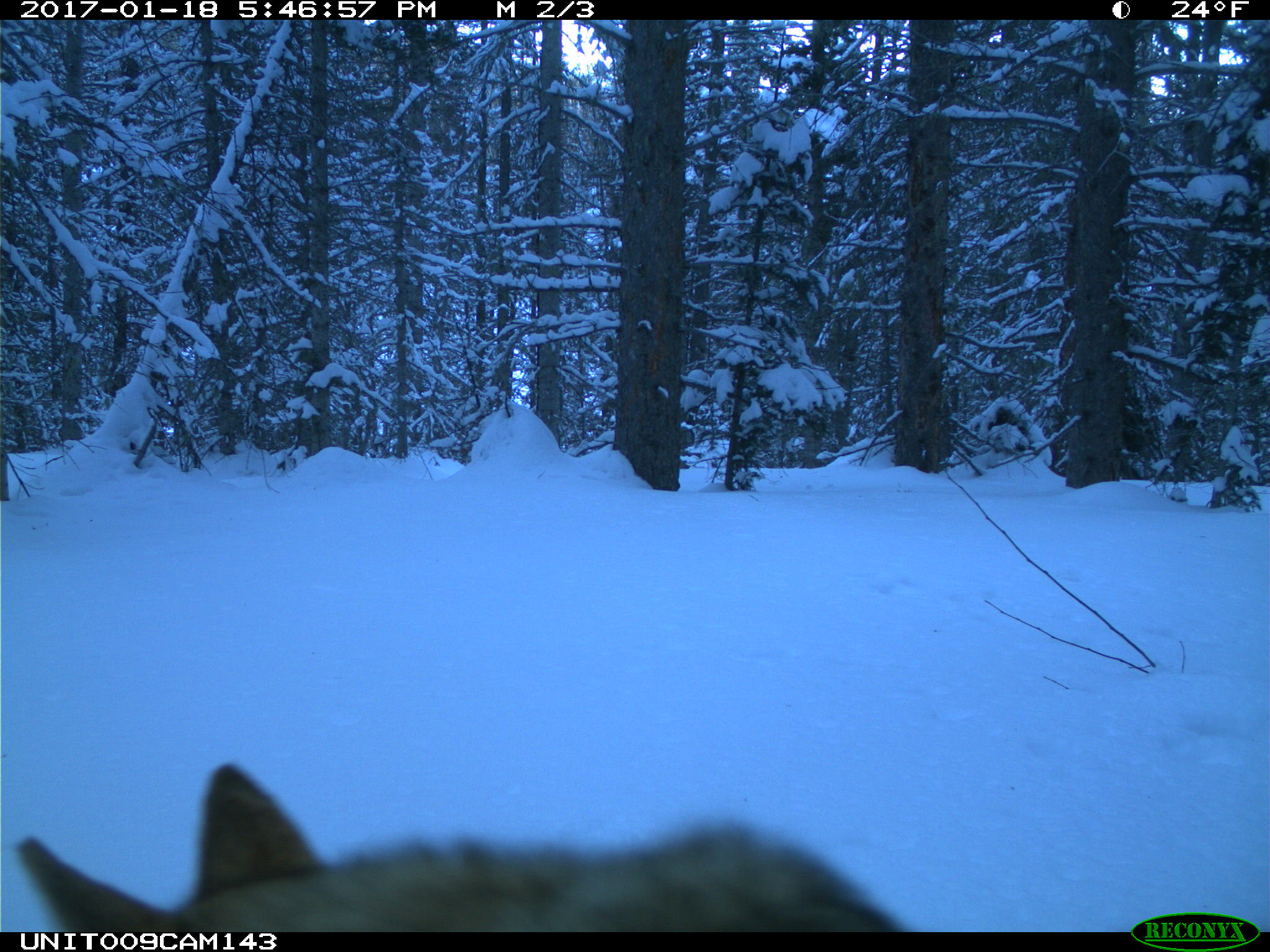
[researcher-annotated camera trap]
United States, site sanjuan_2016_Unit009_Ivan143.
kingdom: Animalia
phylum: Chordata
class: Mammalia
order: Carnivora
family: Canidae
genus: Canis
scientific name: Canis latrans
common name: coyote